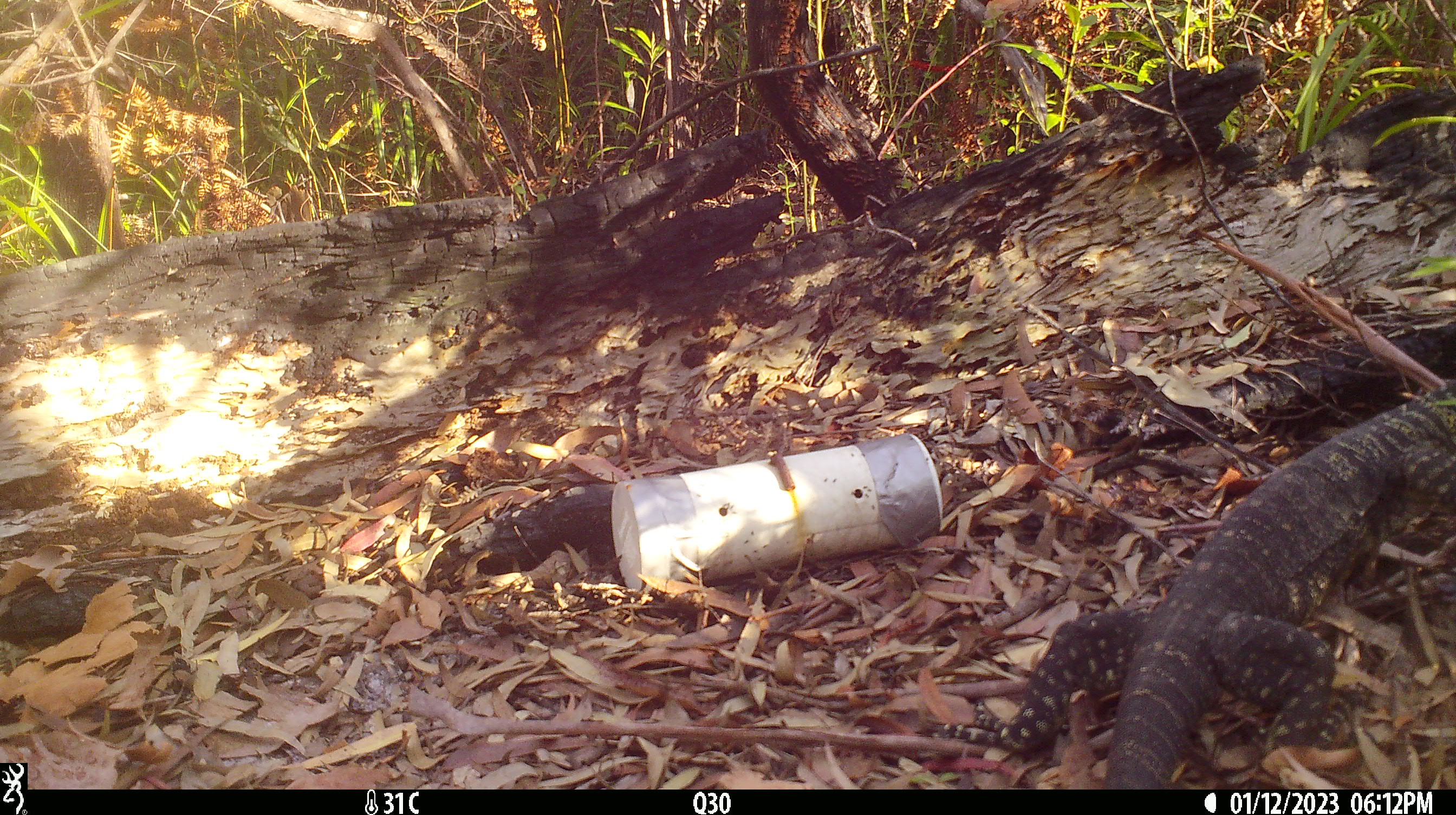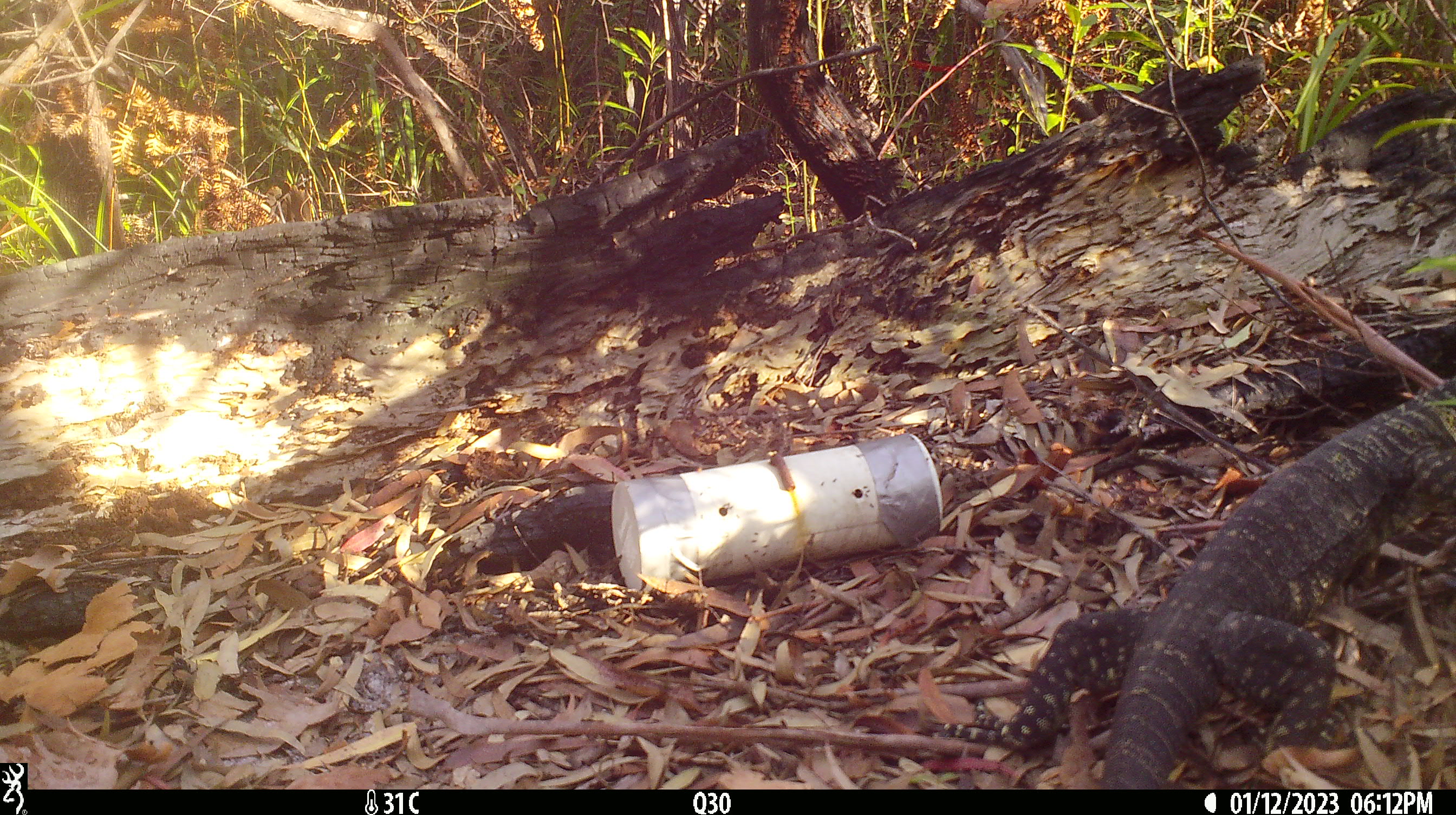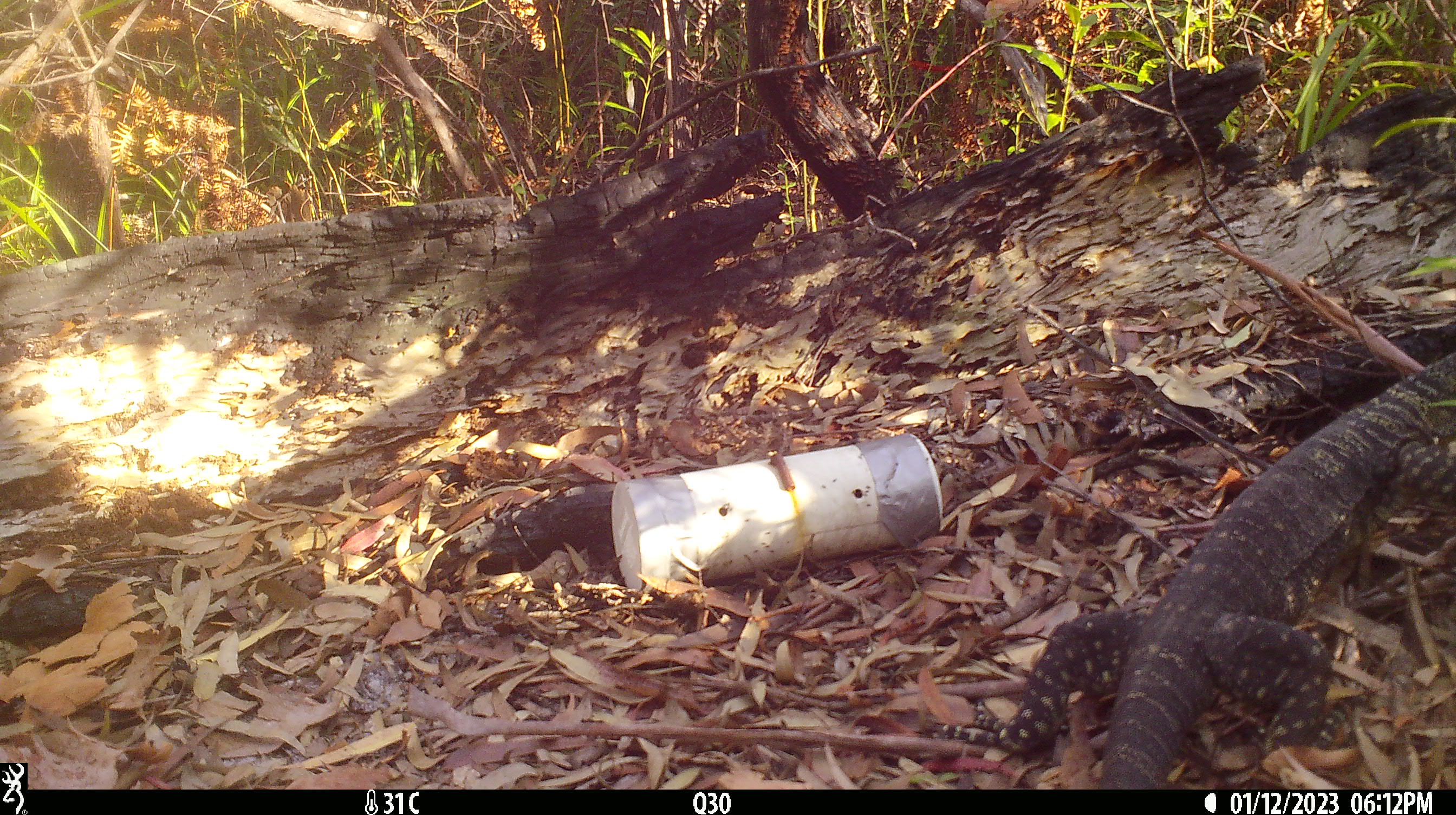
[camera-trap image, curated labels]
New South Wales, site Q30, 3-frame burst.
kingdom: Animalia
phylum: Chordata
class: Reptilia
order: Squamata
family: Varanidae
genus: Varanus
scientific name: Varanus varius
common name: lace monitor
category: goanna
Goanna (lace monitor) (Varanus varius).